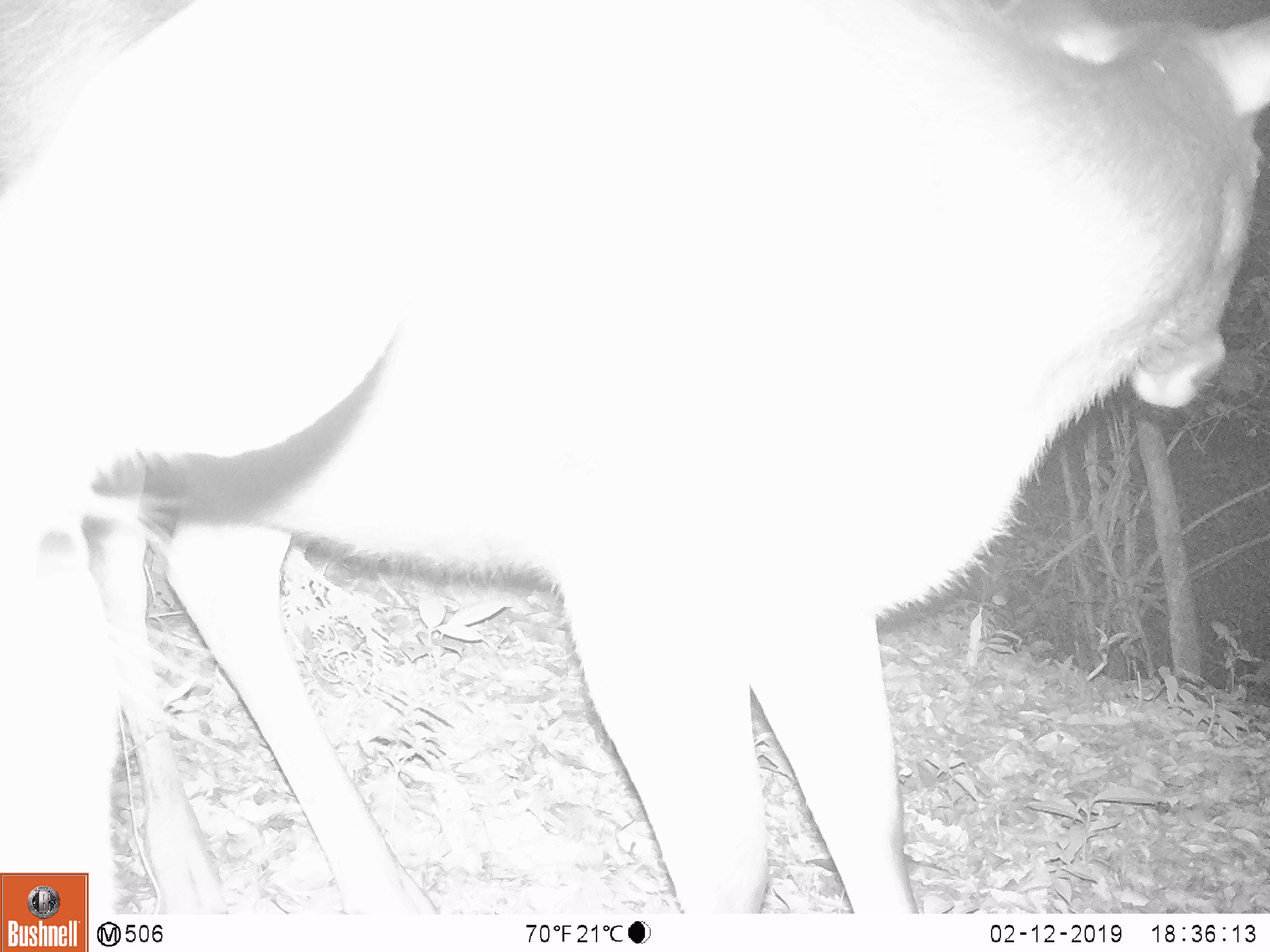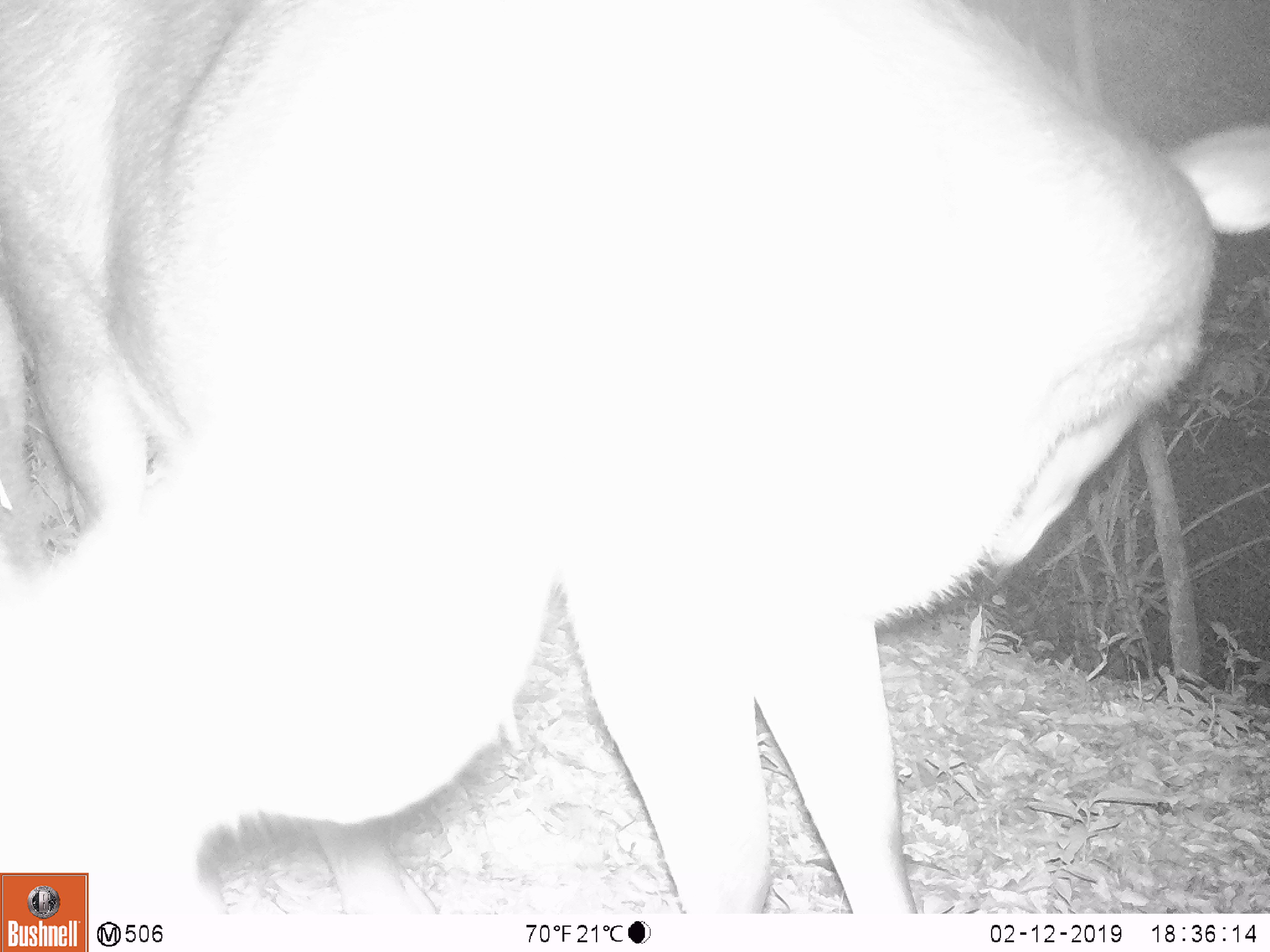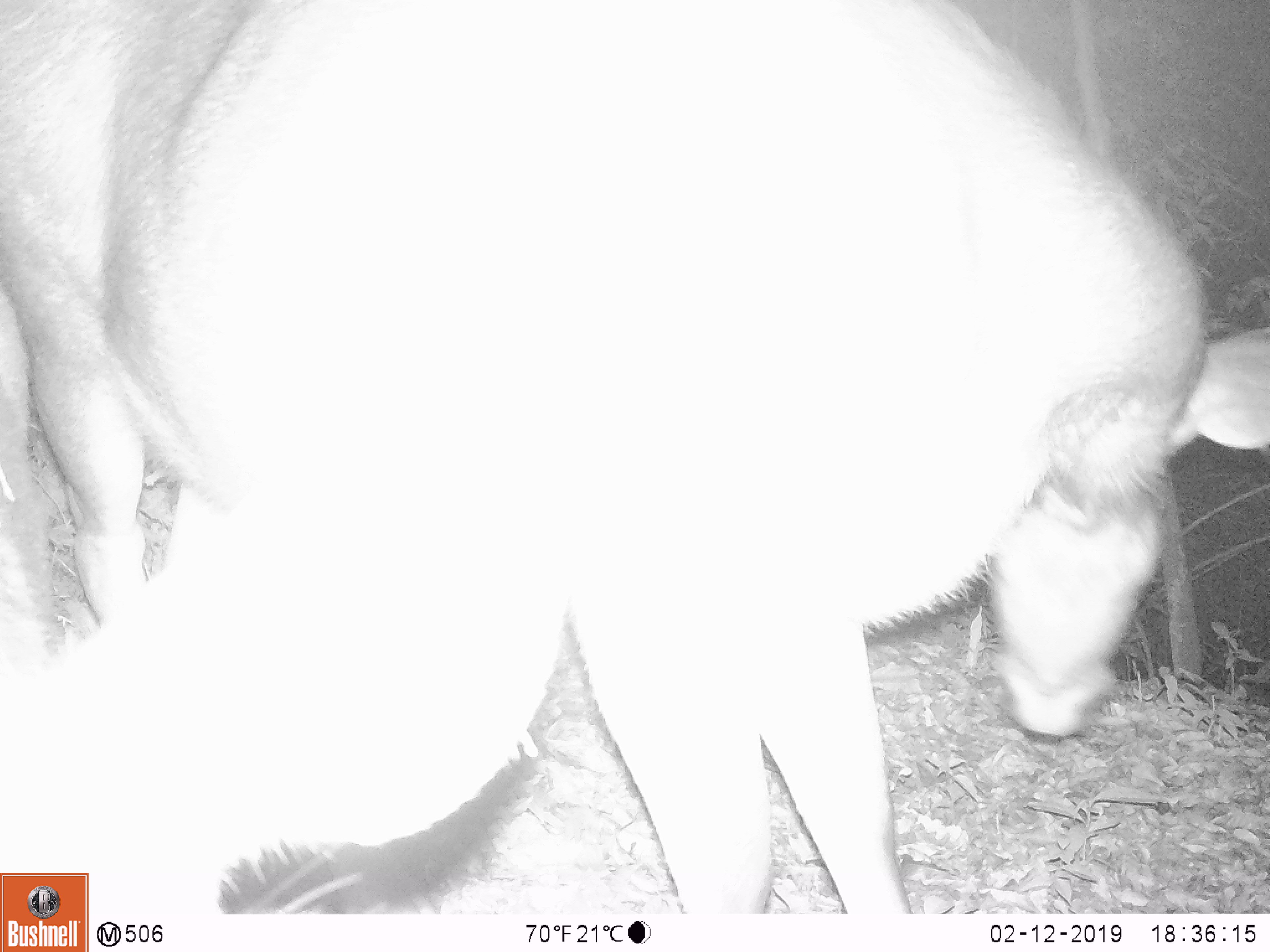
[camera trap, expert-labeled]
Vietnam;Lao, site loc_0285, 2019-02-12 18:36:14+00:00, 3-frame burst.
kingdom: Animalia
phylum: Chordata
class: Mammalia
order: Artiodactyla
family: Cervidae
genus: Rusa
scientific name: Rusa unicolor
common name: sambar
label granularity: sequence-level